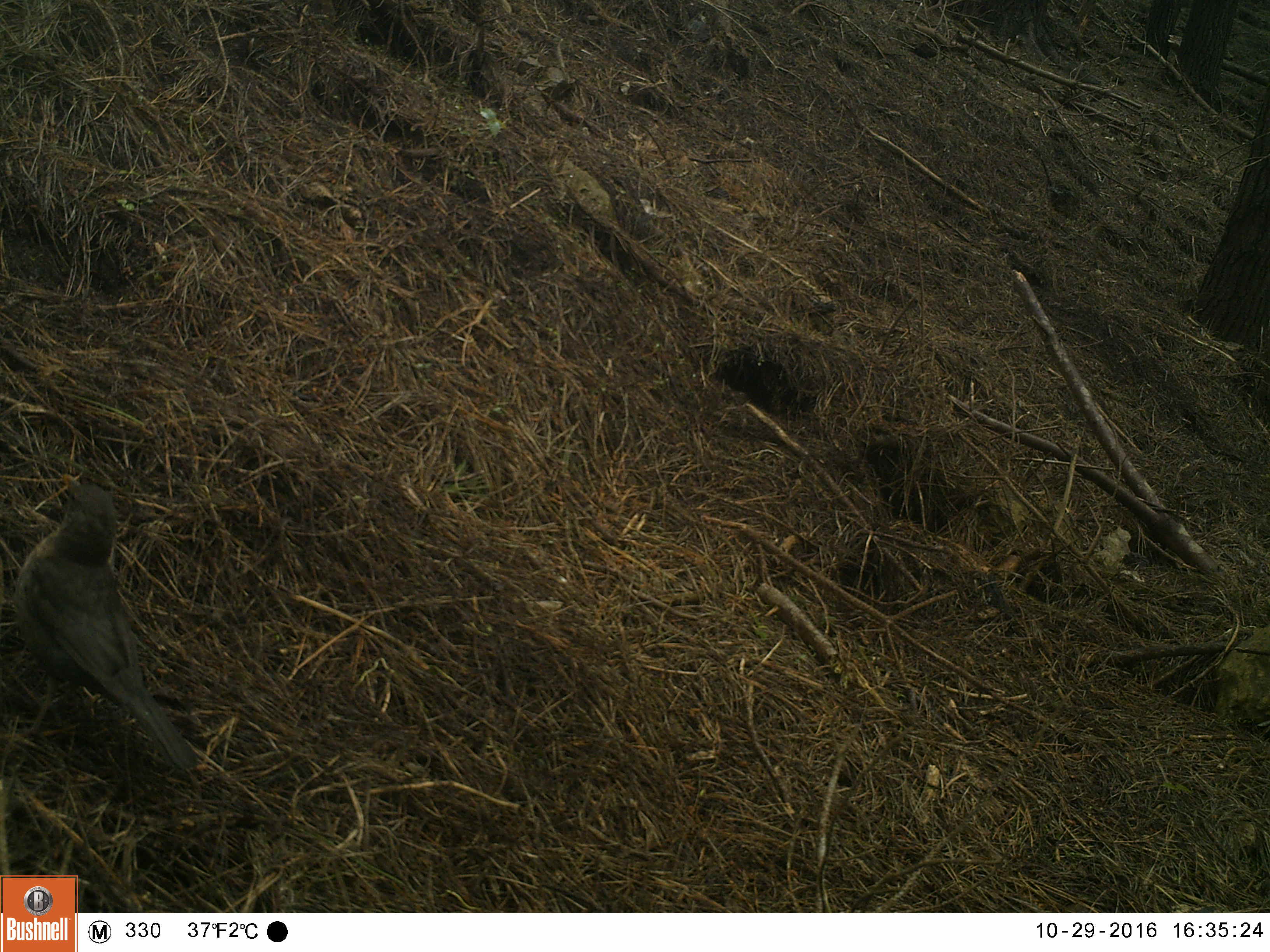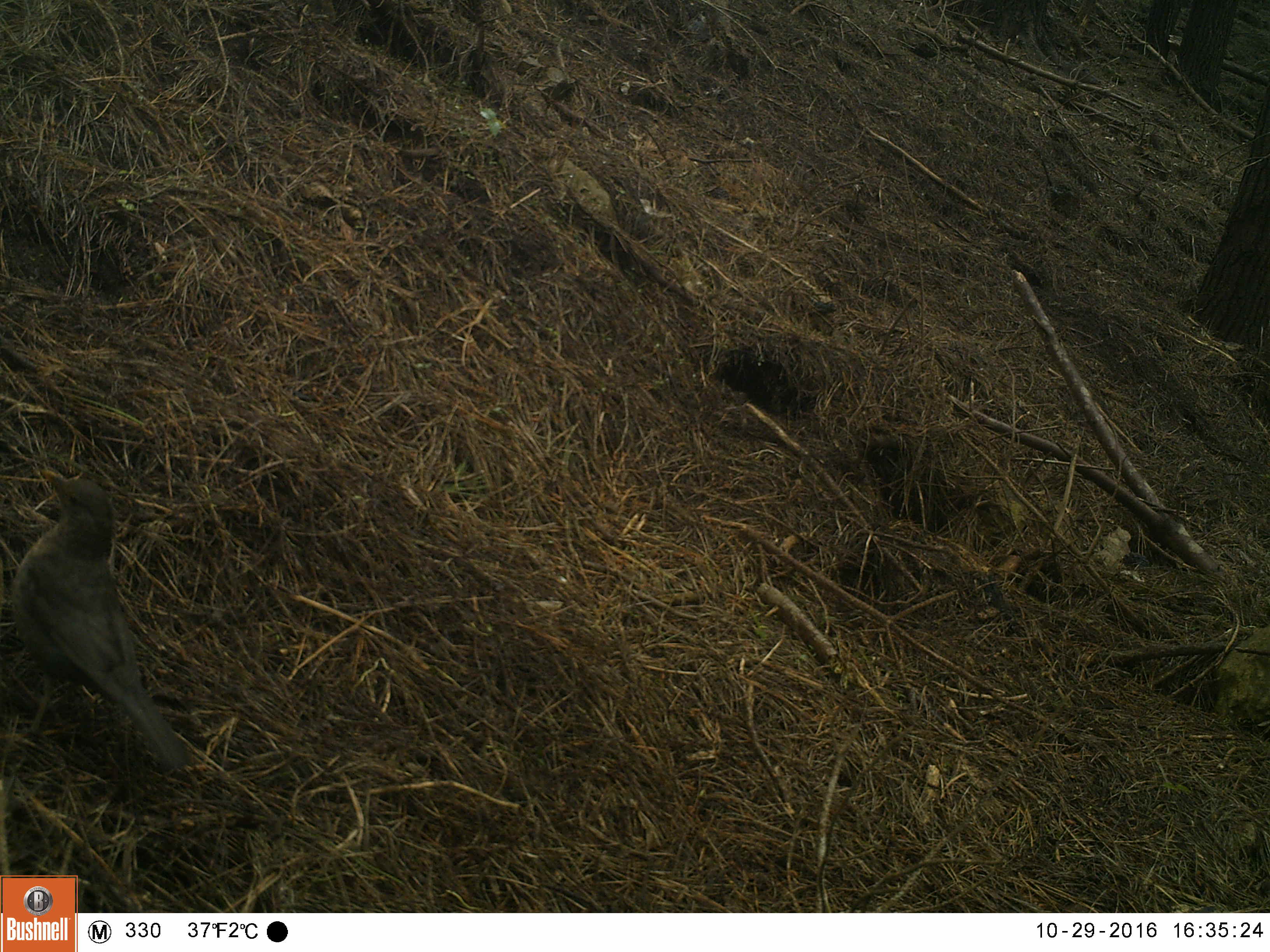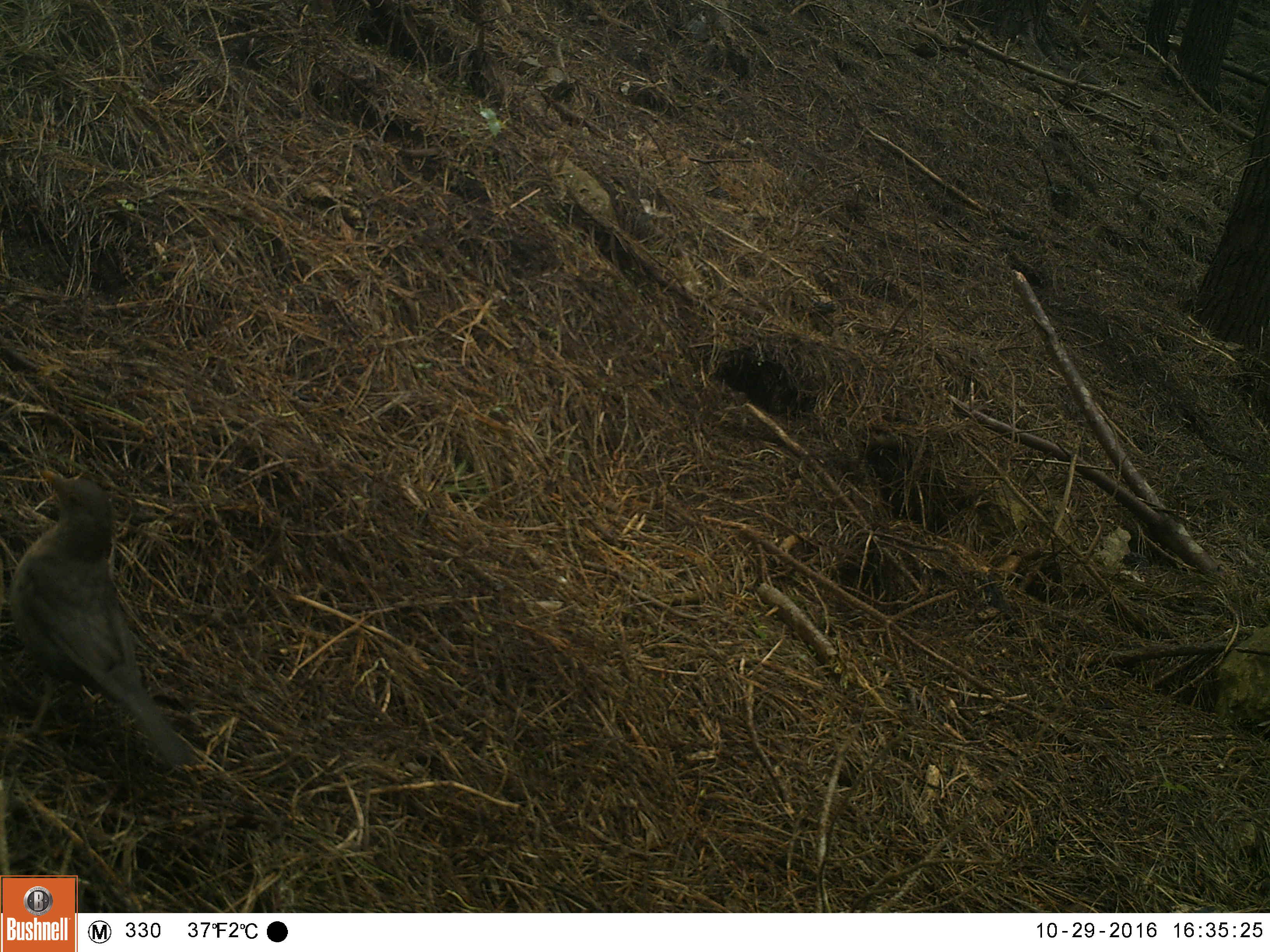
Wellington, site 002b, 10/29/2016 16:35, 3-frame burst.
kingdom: Animalia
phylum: Chordata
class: Aves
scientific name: Aves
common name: bird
Bird (Aves).